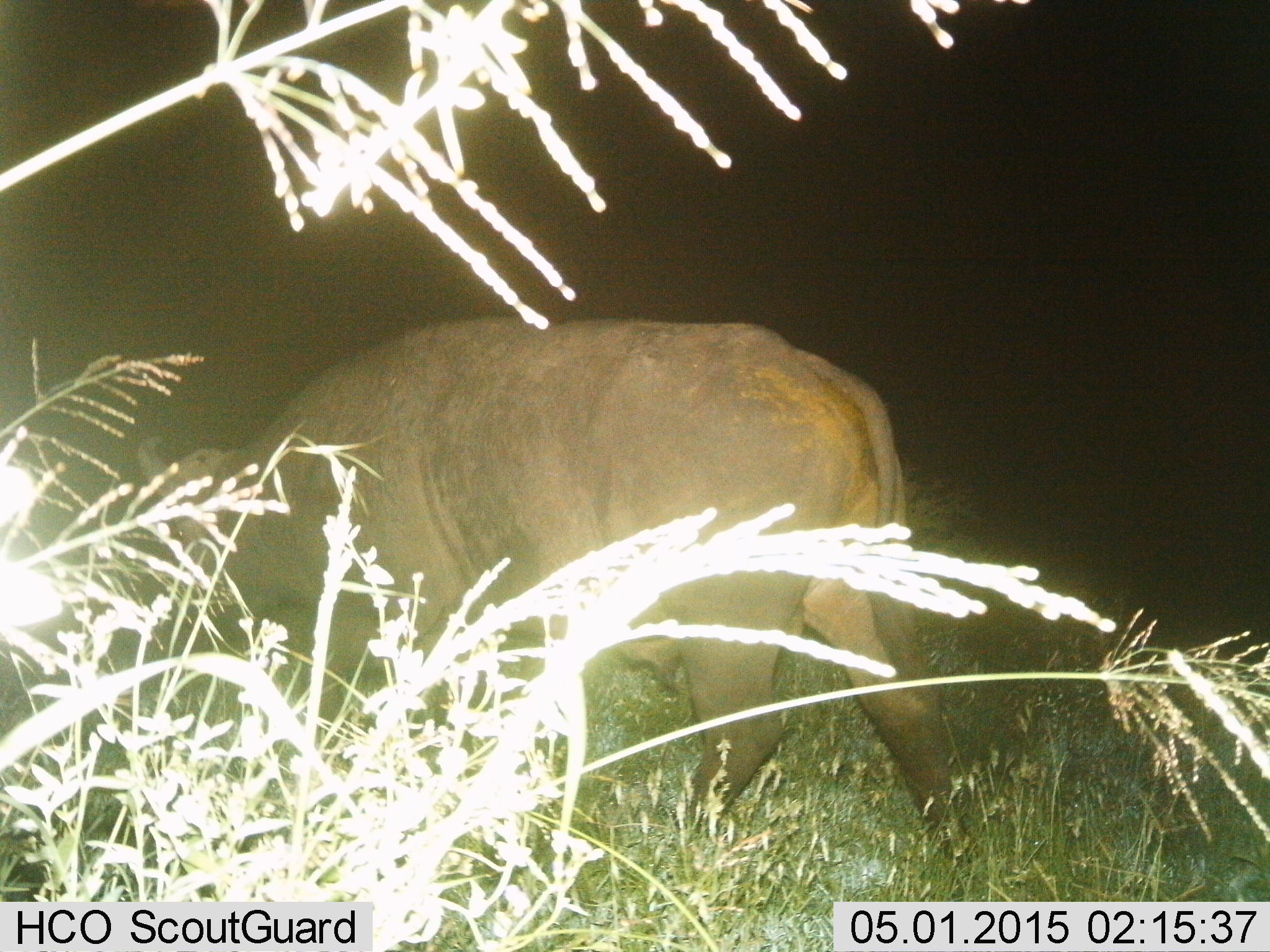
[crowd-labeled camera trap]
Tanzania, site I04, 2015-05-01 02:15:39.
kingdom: Animalia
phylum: Chordata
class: Mammalia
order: Artiodactyla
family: Bovidae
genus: Syncerus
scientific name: Syncerus caffer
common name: cape buffalo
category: buffalo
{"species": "buffalo (cape buffalo) (Syncerus caffer)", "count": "1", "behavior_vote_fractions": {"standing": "0%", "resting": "0%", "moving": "90%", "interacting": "0%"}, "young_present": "0%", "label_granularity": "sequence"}